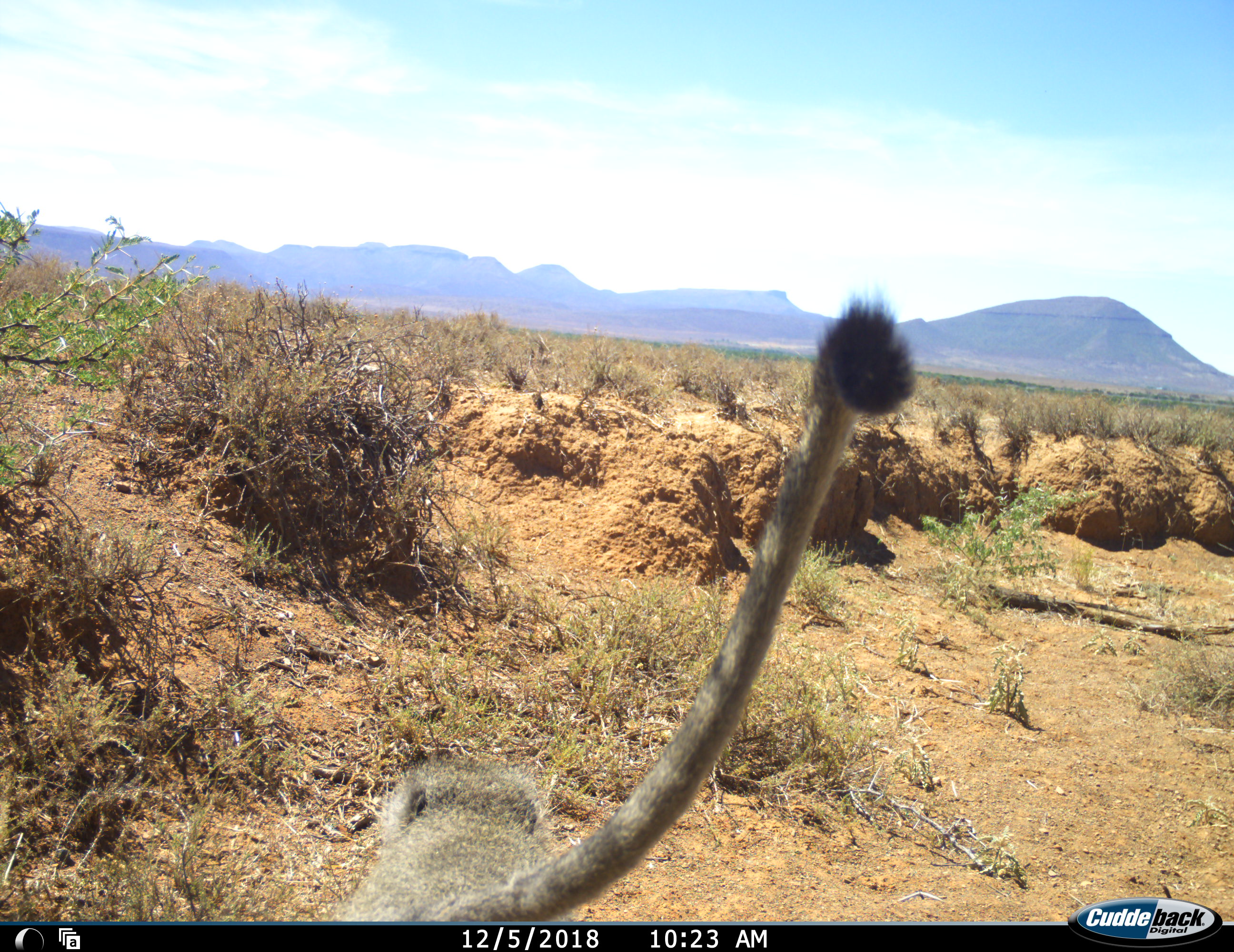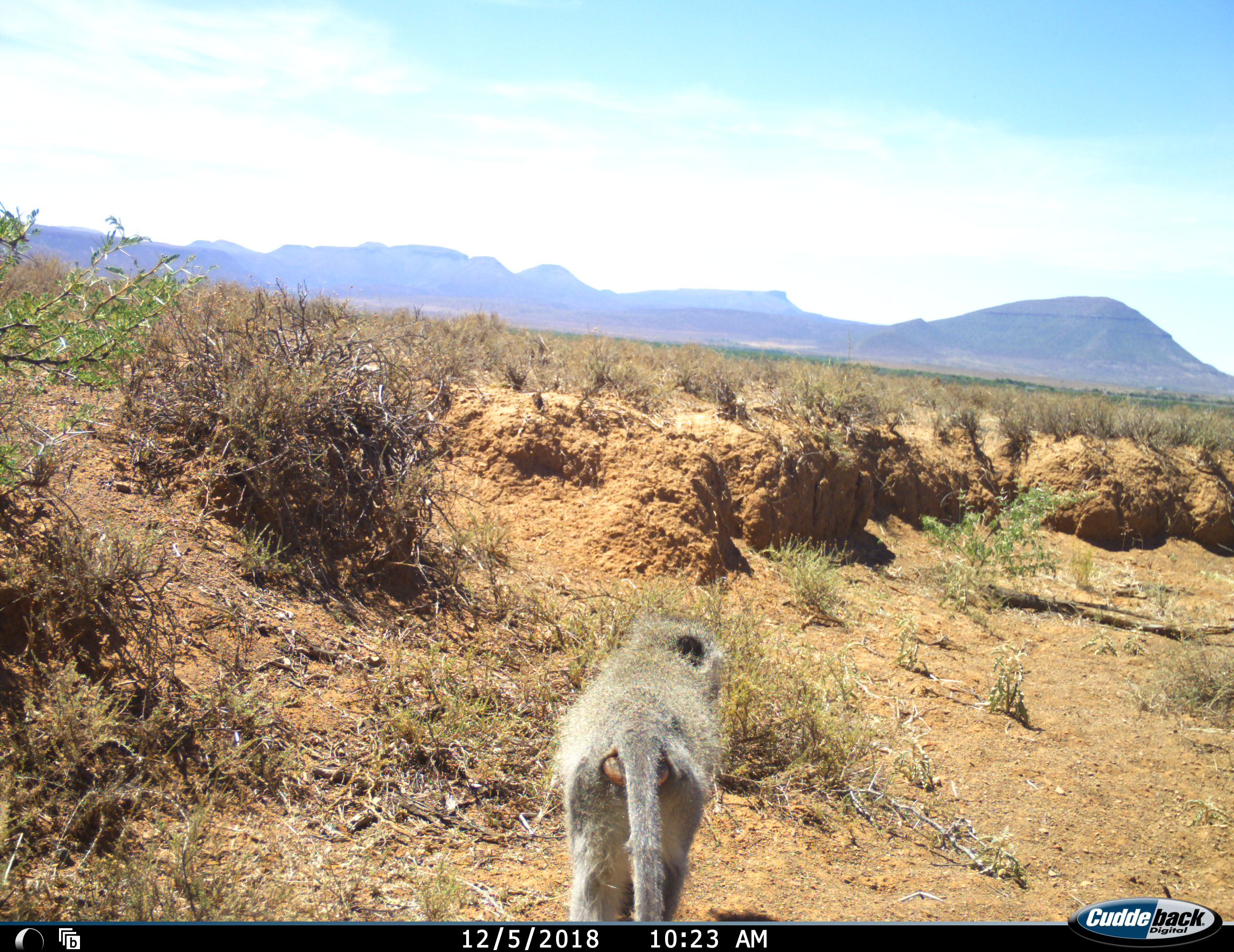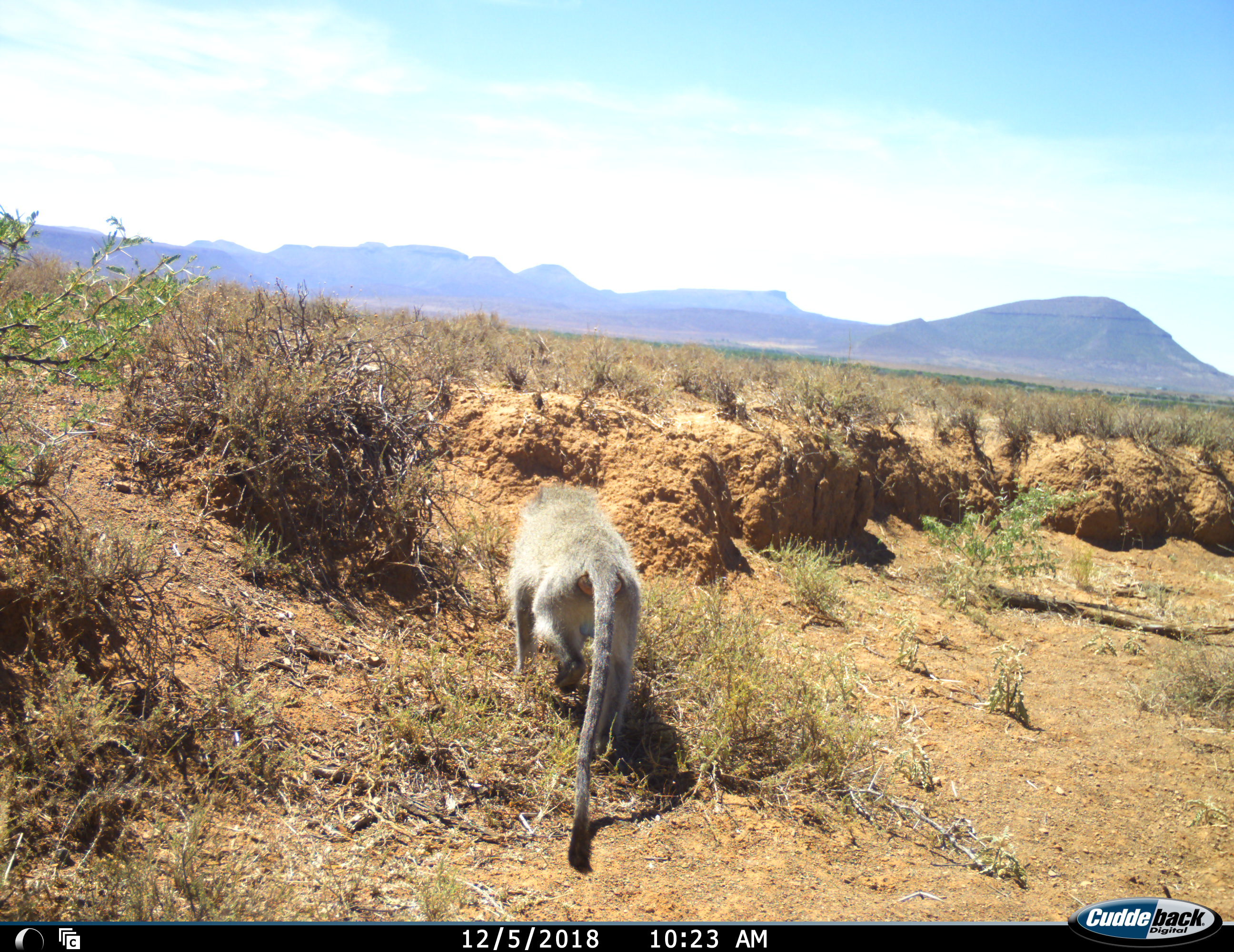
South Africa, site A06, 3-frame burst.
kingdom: Animalia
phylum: Chordata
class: Mammalia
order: Primates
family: Cercopithecidae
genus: Chlorocebus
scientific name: Chlorocebus pygerythrus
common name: vervet monkey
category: monkeyvervet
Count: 1.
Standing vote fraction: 0%.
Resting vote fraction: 0%.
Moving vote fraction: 100%.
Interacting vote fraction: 0%.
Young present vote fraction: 11%.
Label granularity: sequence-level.